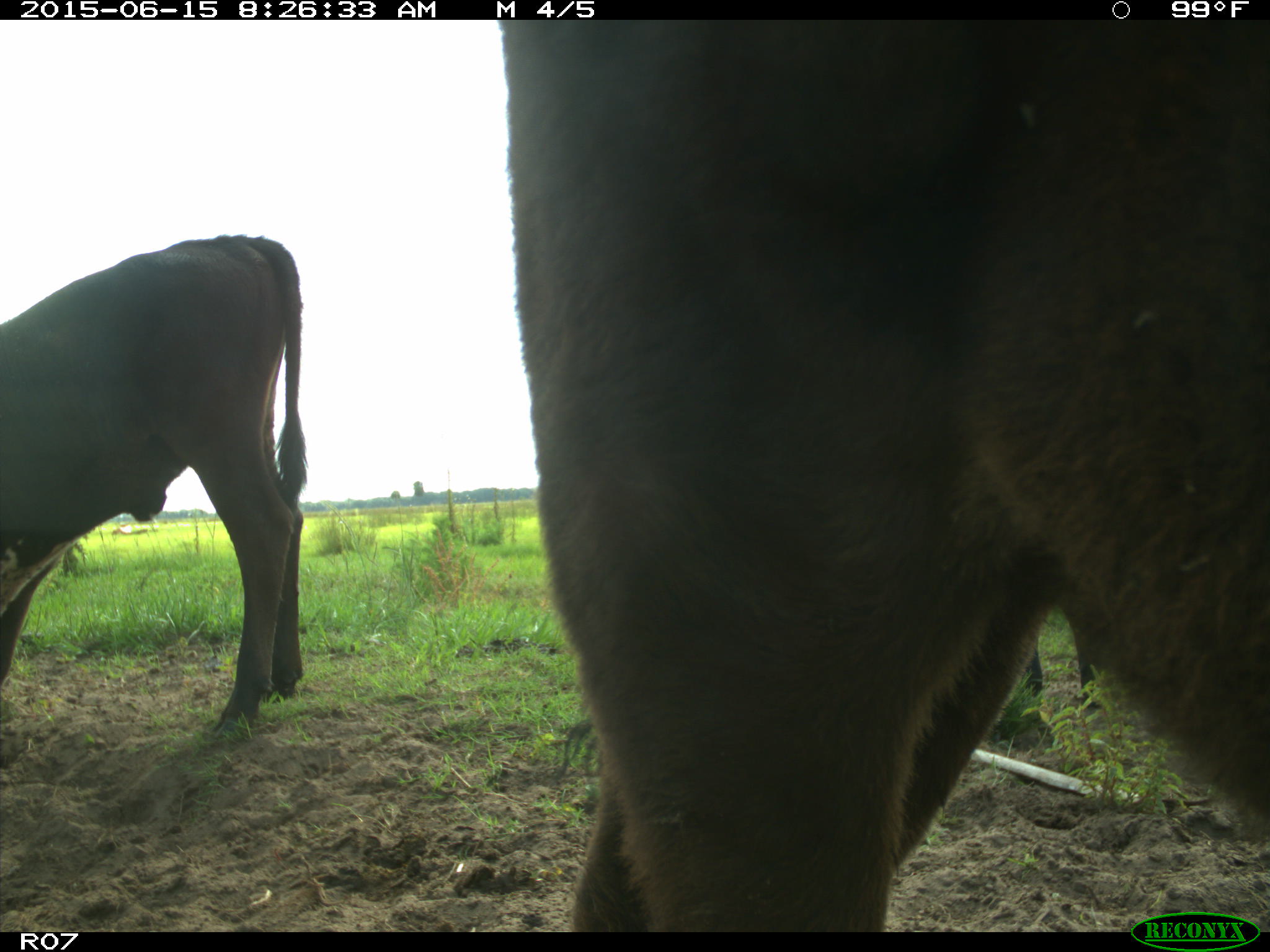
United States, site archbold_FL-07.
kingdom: Animalia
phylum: Chordata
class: Mammalia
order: Artiodactyla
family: Bovidae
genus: Bos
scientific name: Bos taurus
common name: domestic cow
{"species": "Bos taurus (domestic cow)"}